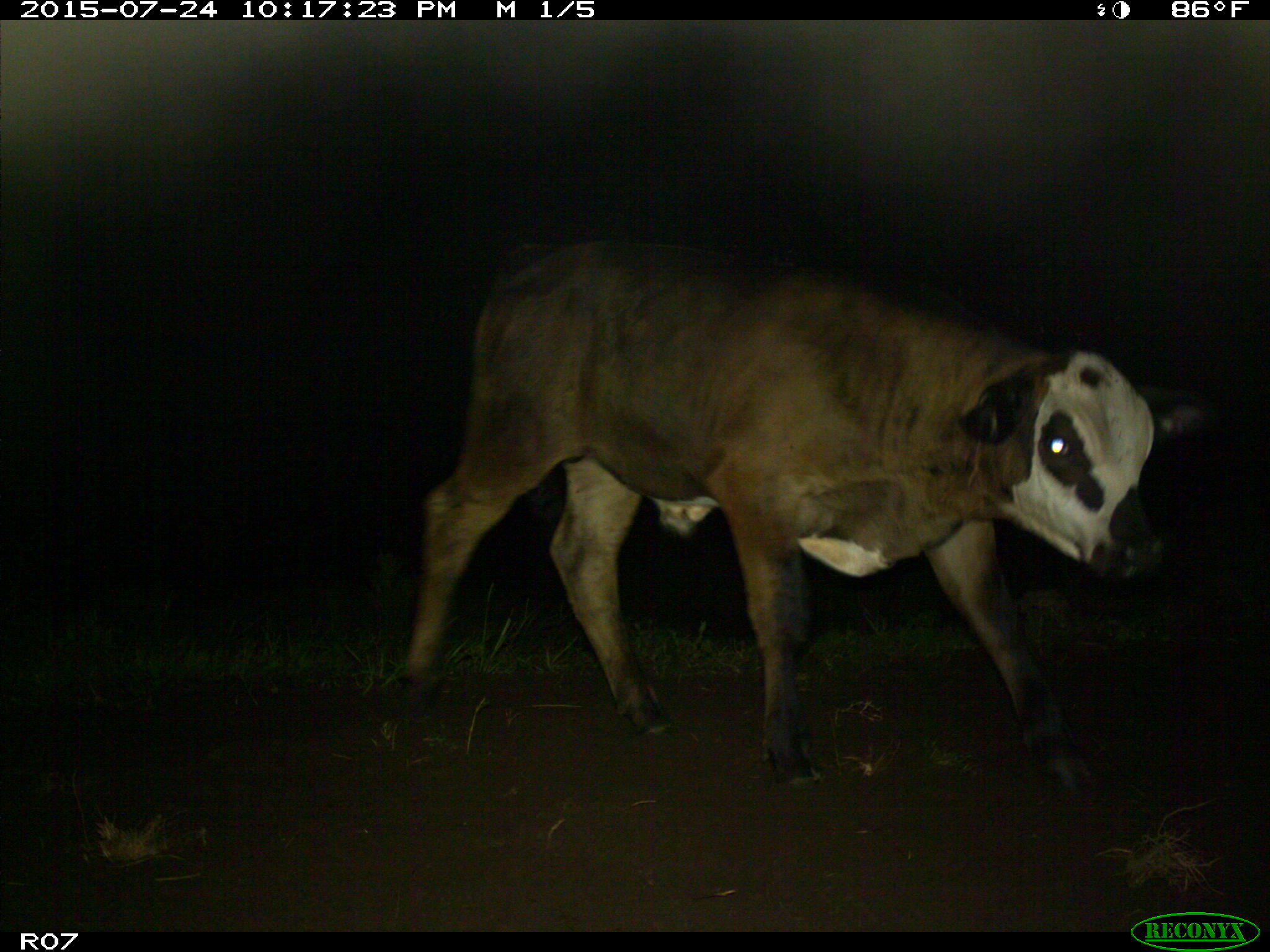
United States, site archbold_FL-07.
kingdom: Animalia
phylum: Chordata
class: Mammalia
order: Artiodactyla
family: Bovidae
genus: Bos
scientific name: Bos taurus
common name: domestic cow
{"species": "Bos taurus (domestic cow)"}